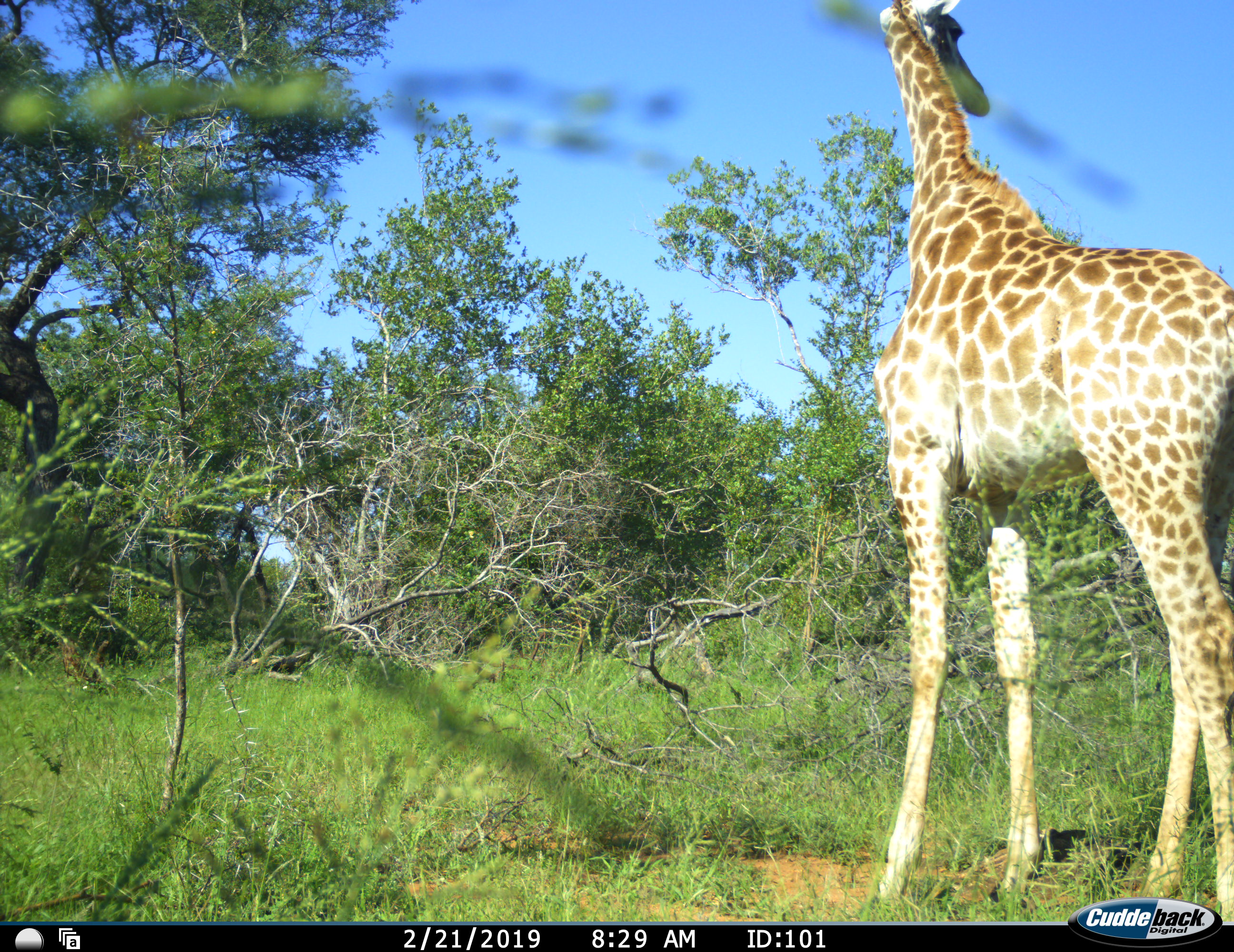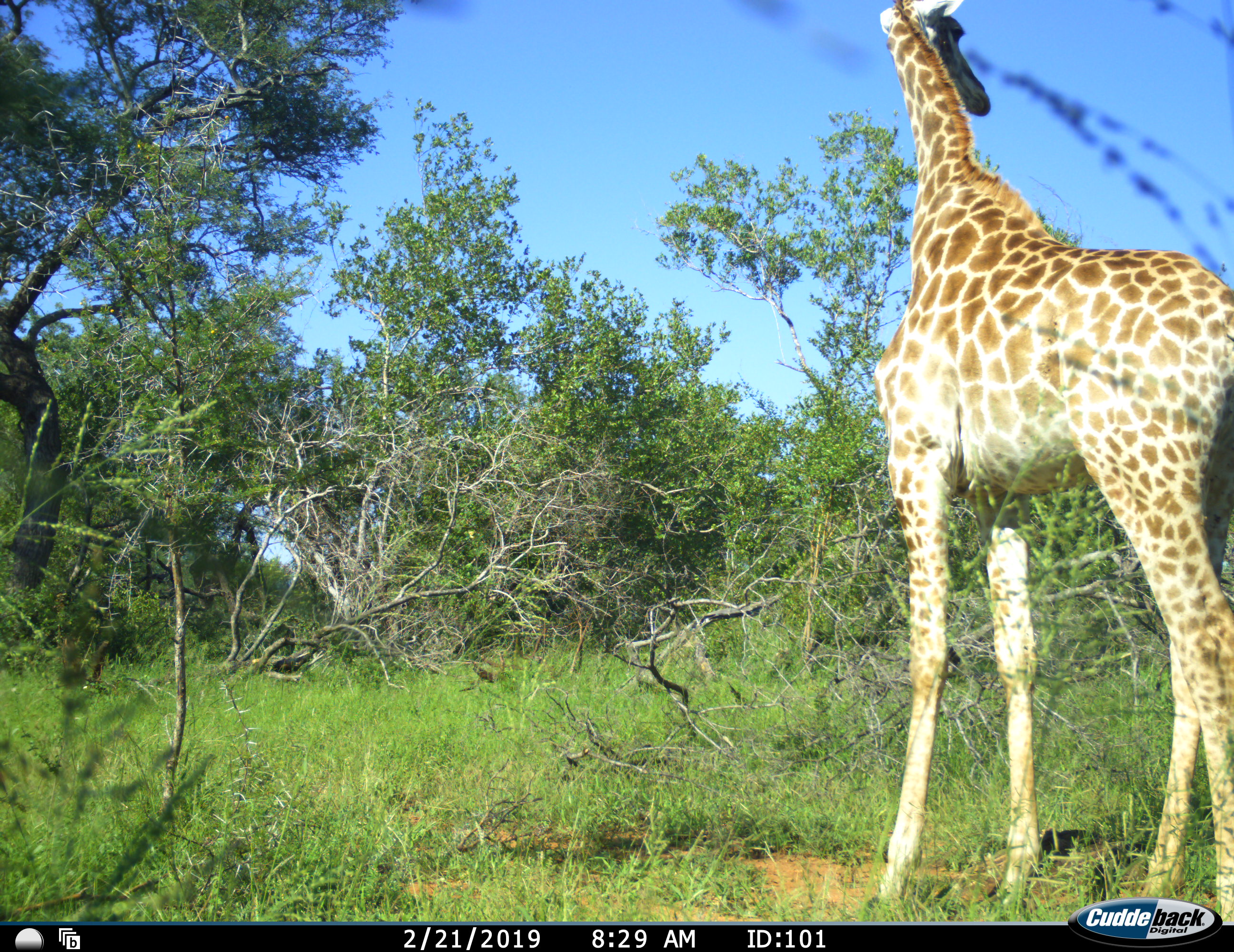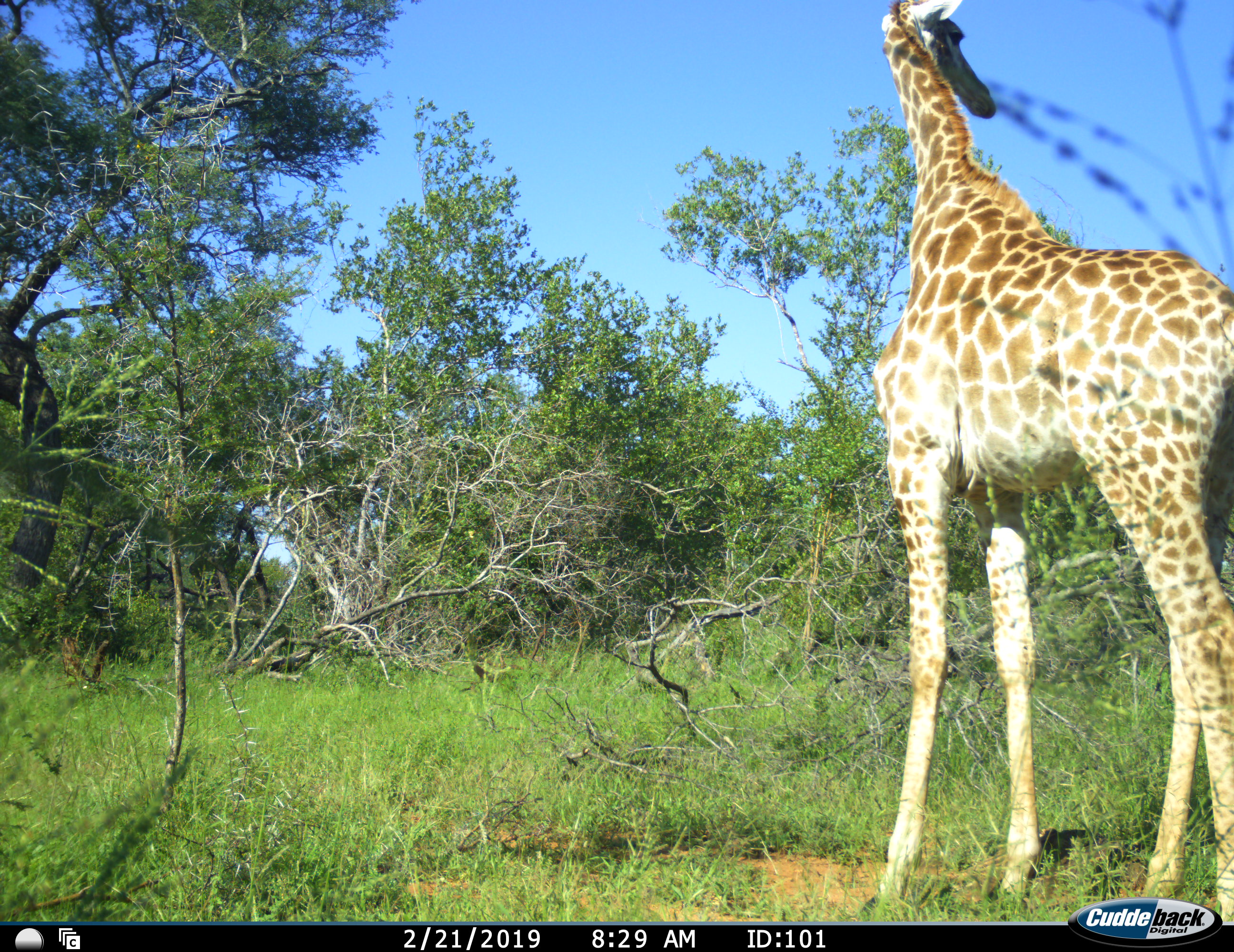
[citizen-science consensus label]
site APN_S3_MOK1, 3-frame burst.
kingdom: Animalia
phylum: Chordata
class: Mammalia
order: Artiodactyla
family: Giraffidae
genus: Giraffa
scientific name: Giraffa camelopardalis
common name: giraffe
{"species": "giraffe (Giraffa camelopardalis)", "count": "1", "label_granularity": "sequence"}